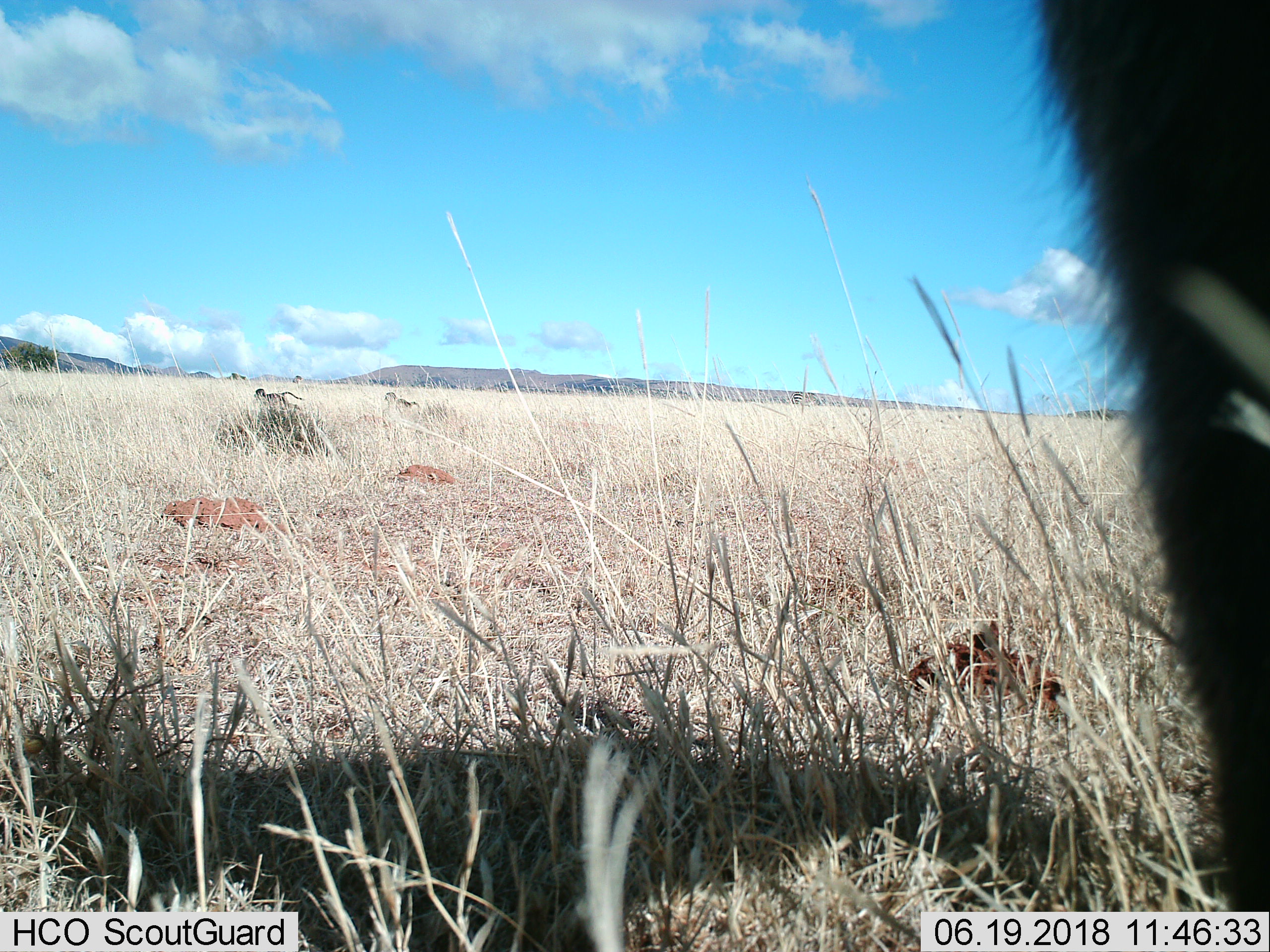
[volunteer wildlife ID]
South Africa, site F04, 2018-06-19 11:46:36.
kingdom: Animalia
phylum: Chordata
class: Mammalia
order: Primates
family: Cercopithecidae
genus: Papio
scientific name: Papio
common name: baboon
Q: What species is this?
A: Baboon (Papio).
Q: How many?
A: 3.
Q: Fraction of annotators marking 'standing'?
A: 17%.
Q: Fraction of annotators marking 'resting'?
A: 0%.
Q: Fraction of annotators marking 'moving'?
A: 100%.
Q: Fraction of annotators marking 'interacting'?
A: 17%.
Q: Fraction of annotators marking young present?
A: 50%.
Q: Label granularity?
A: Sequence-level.